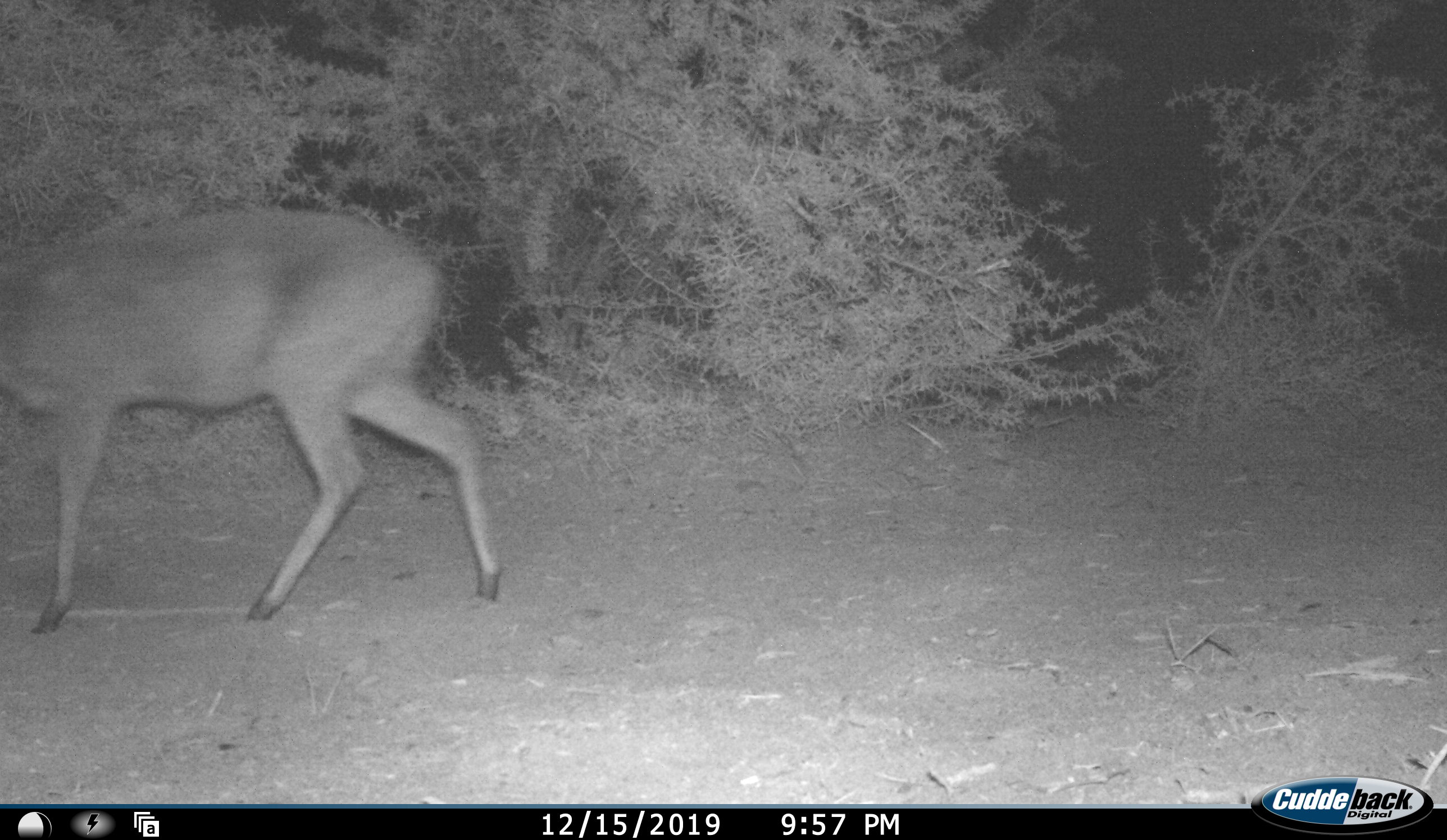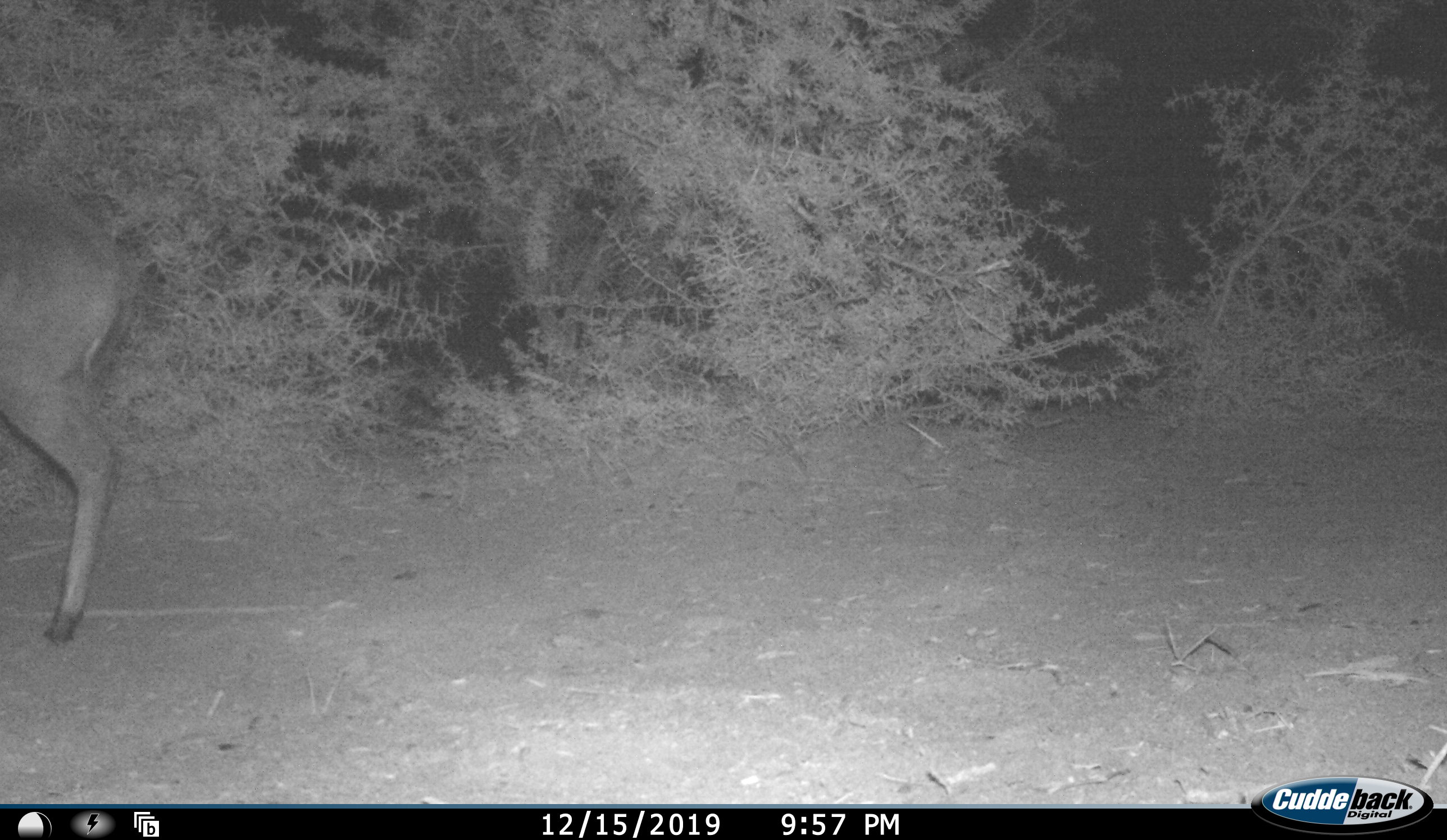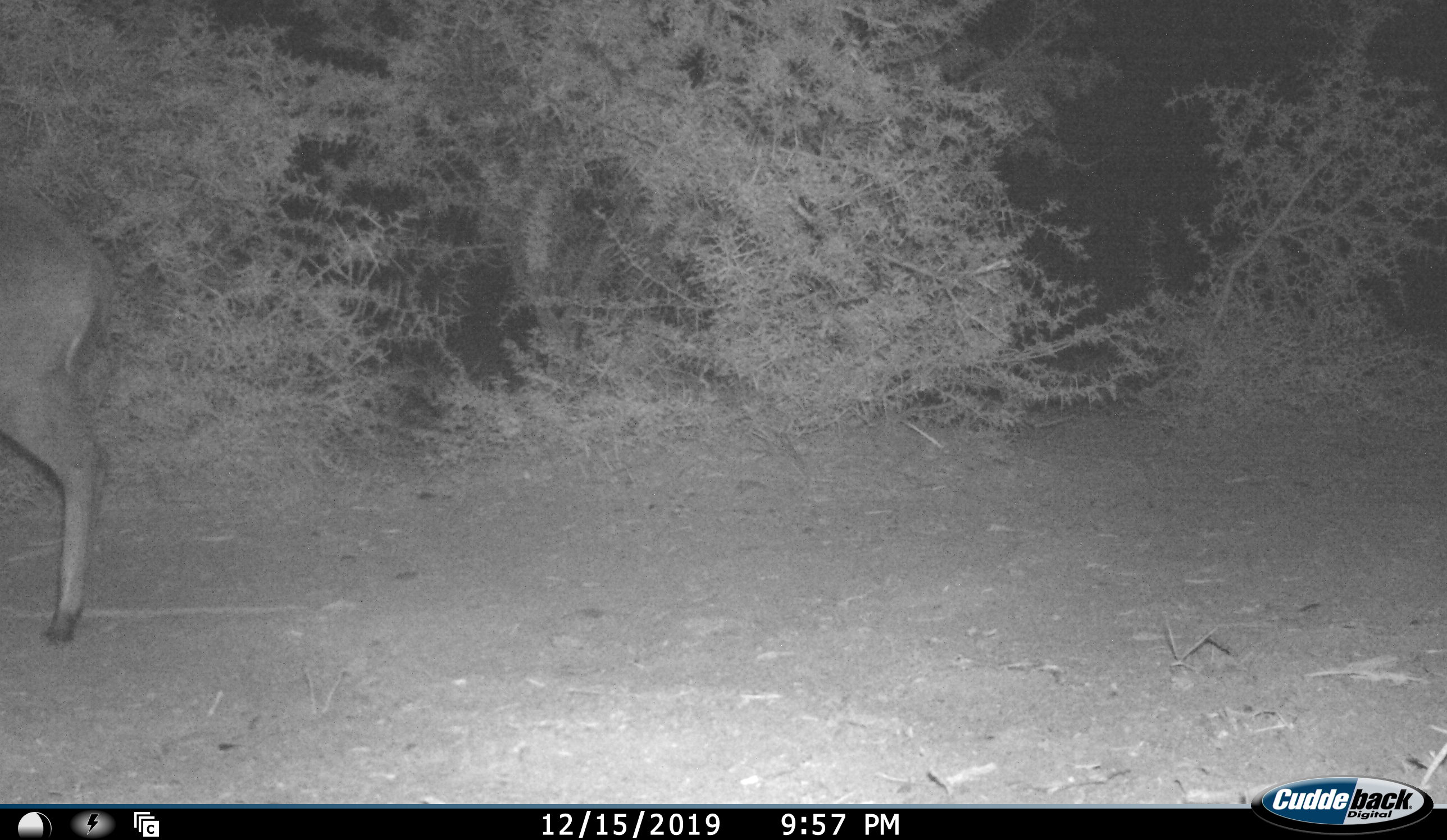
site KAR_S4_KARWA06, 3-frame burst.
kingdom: Animalia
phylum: Chordata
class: Mammalia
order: Artiodactyla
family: Bovidae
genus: Sylvicapra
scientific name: Sylvicapra grimmia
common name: common duiker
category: duikercommongrey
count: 1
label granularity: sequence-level